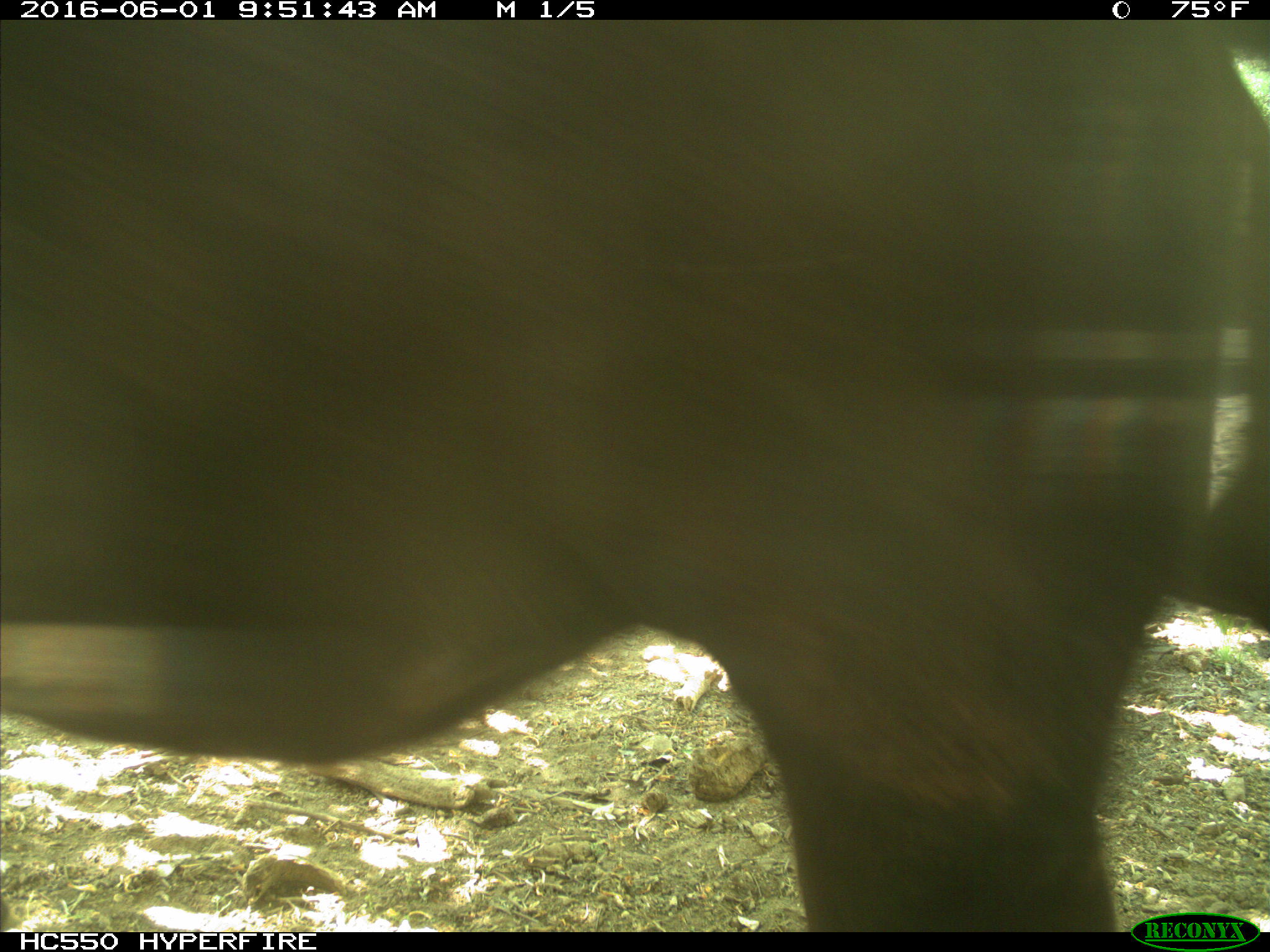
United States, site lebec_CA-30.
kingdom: Animalia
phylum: Chordata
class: Mammalia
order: Artiodactyla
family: Bovidae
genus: Bos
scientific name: Bos taurus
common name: domestic cow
Bos taurus (domestic cow).